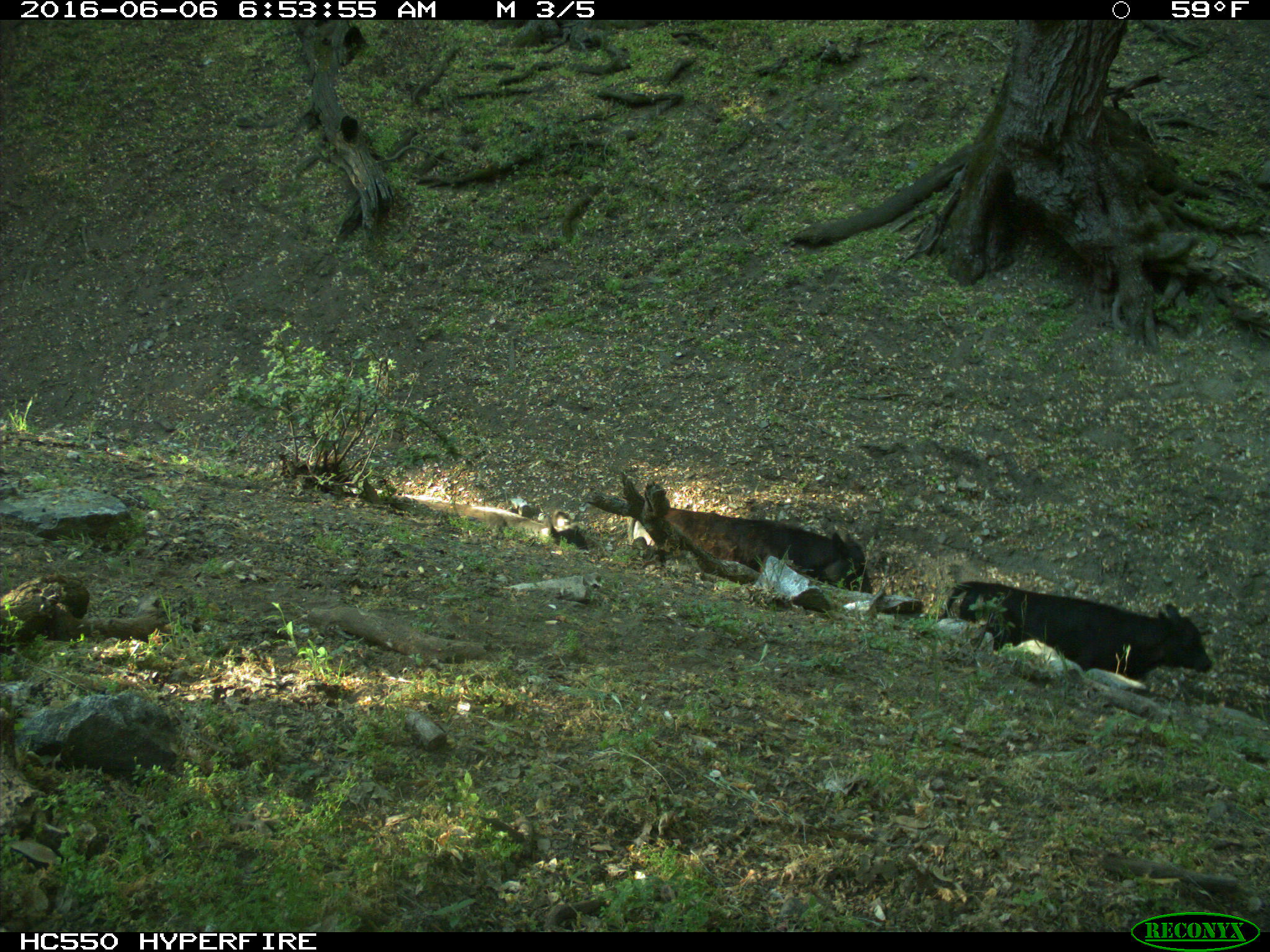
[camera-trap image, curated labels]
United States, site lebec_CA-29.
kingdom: Animalia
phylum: Chordata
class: Mammalia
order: Artiodactyla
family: Bovidae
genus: Bos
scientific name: Bos taurus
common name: domestic cow